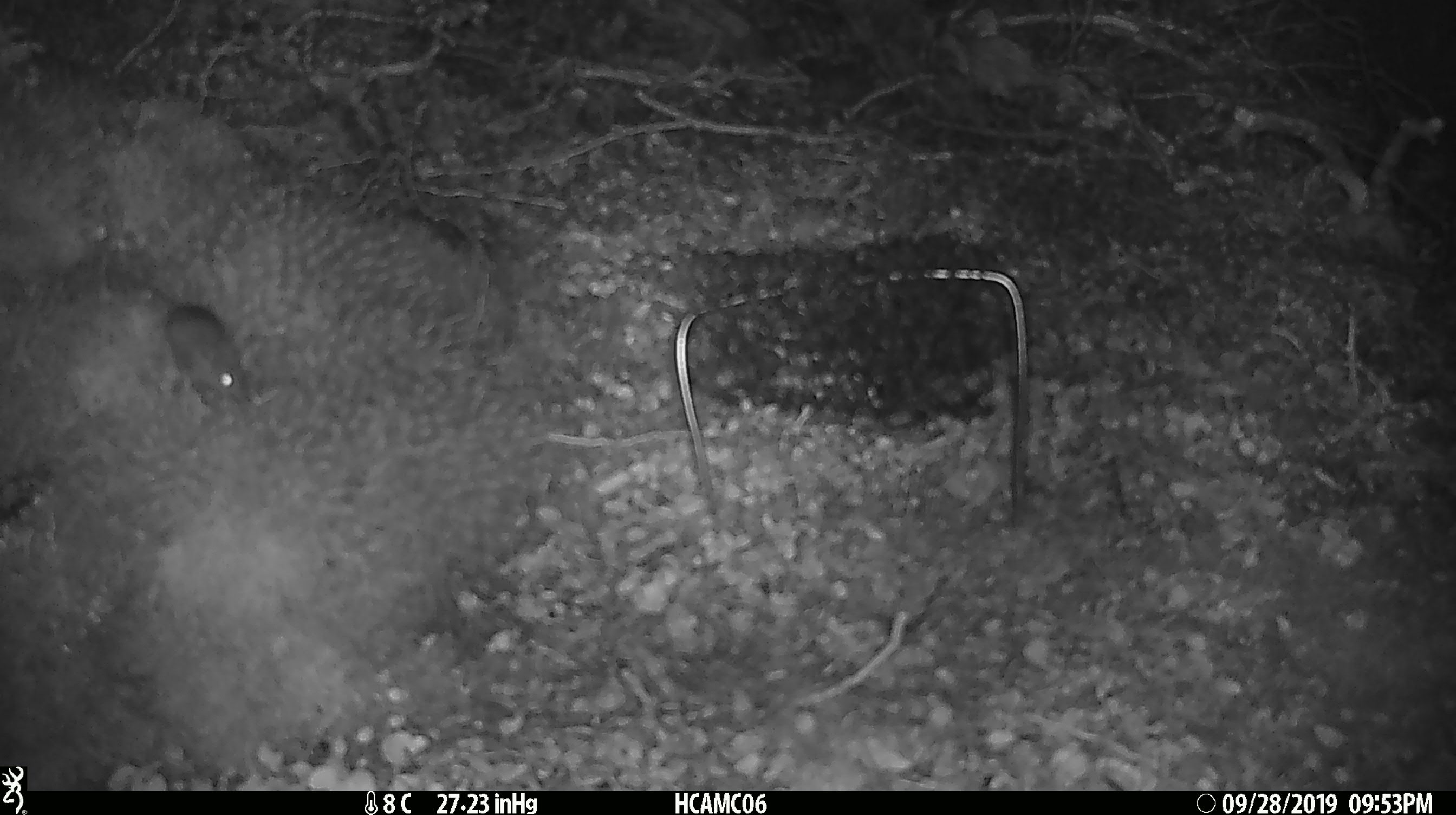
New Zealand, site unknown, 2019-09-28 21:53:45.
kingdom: Animalia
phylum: Chordata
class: Mammalia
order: Rodentia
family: Muridae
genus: Mus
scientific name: Mus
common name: mouse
Mouse (Mus).